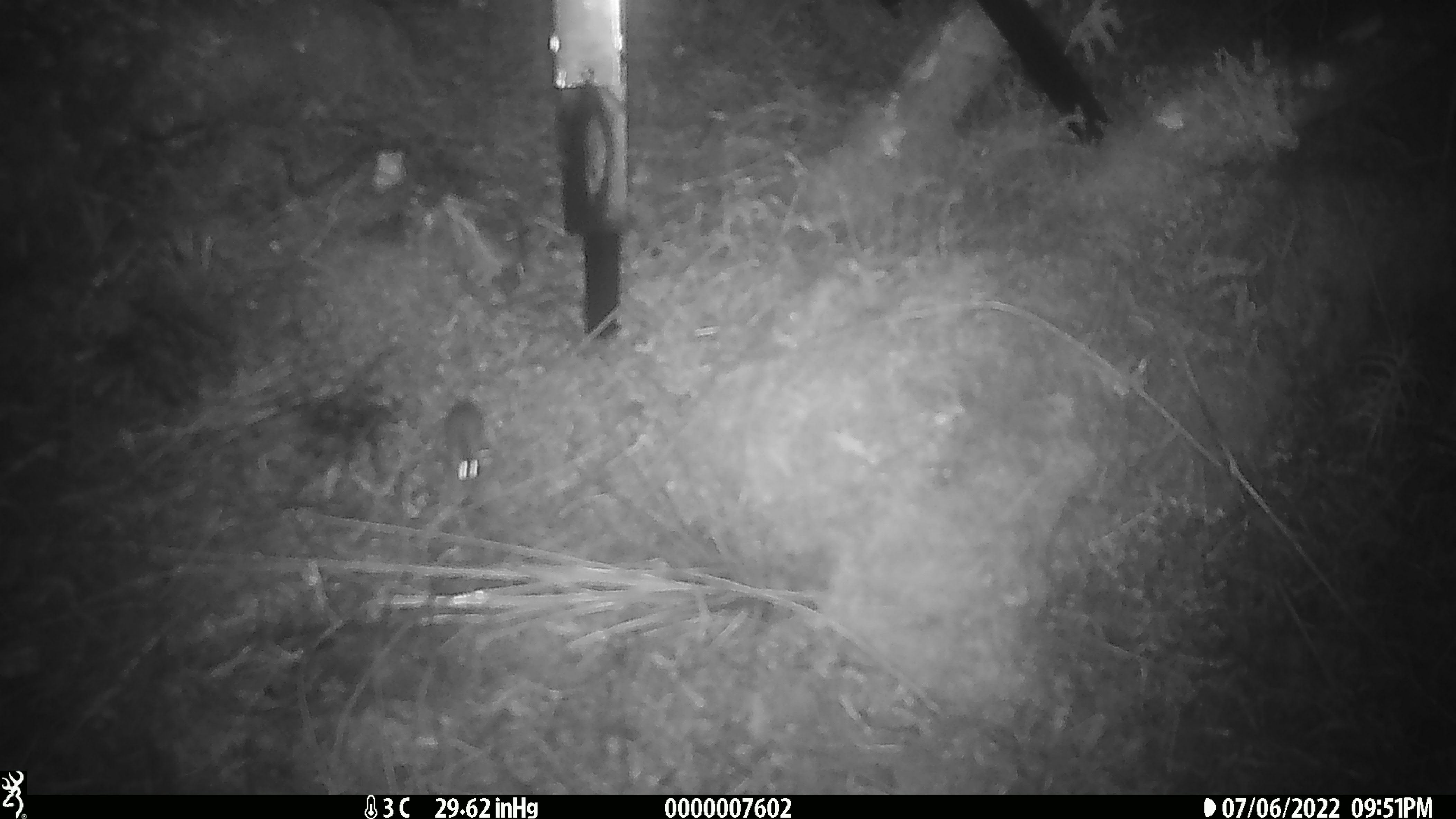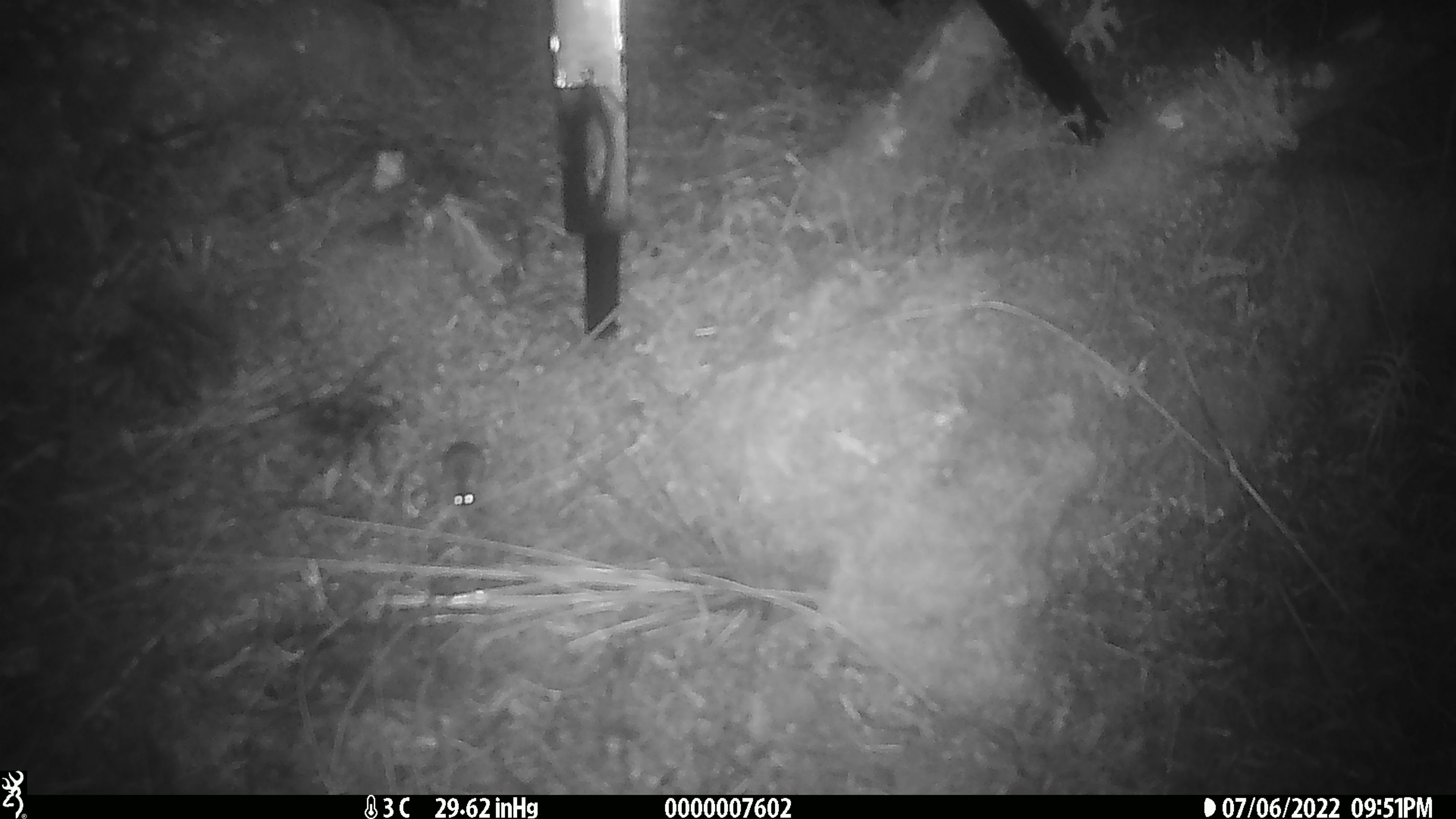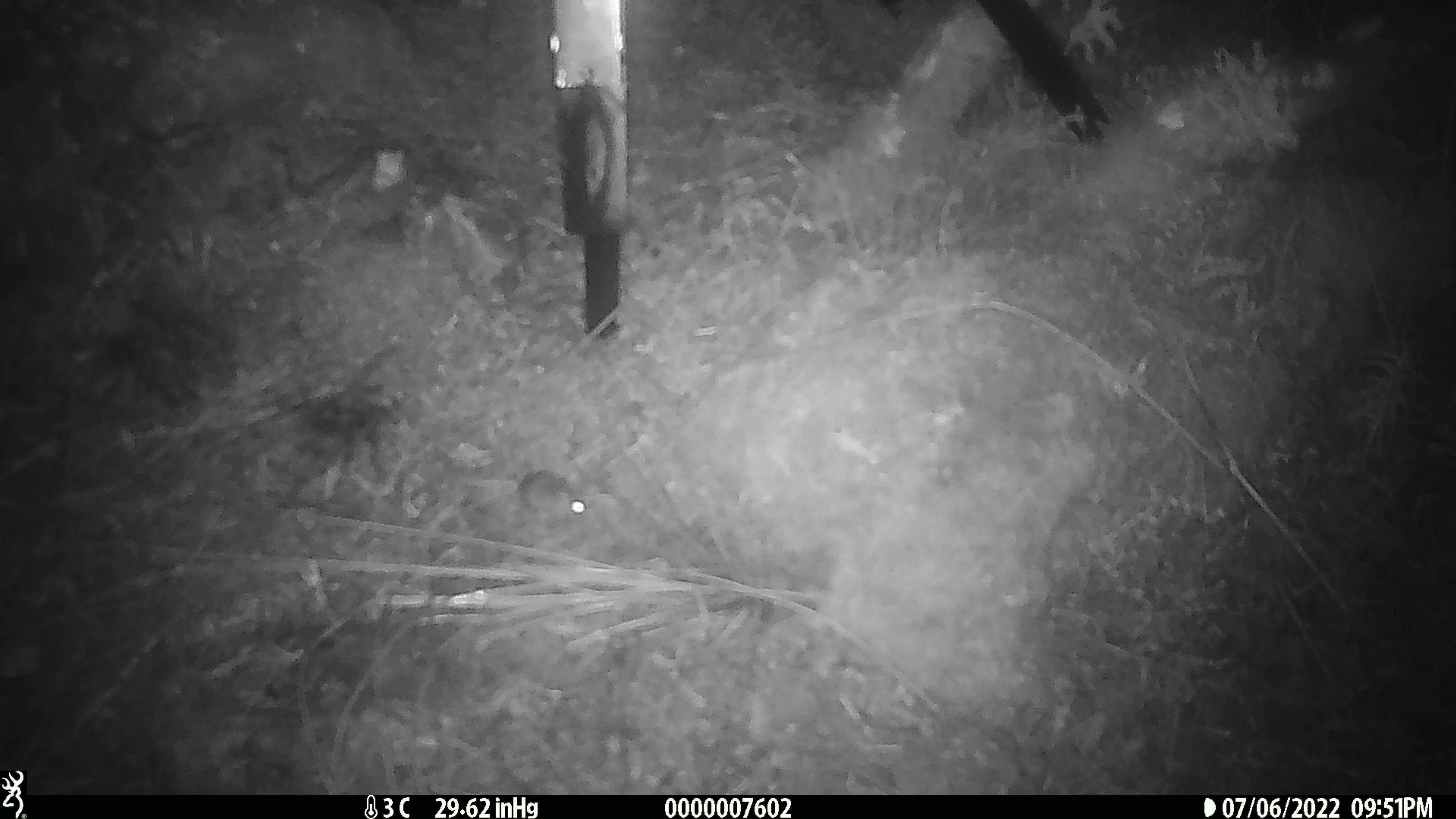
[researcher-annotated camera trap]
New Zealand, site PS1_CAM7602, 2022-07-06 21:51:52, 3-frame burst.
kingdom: Animalia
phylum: Chordata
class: Mammalia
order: Rodentia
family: Muridae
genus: Mus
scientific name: Mus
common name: mouse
Mouse (Mus).